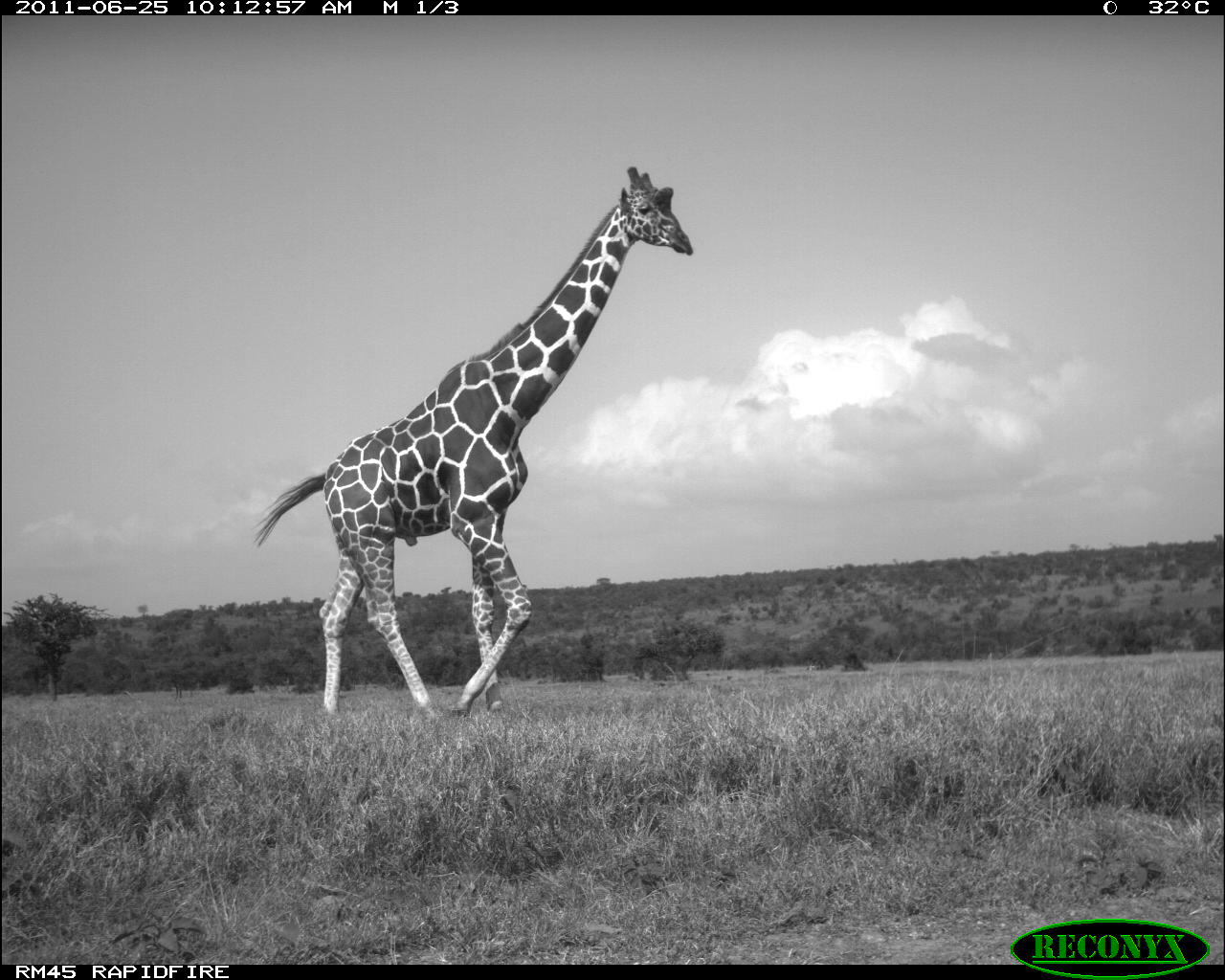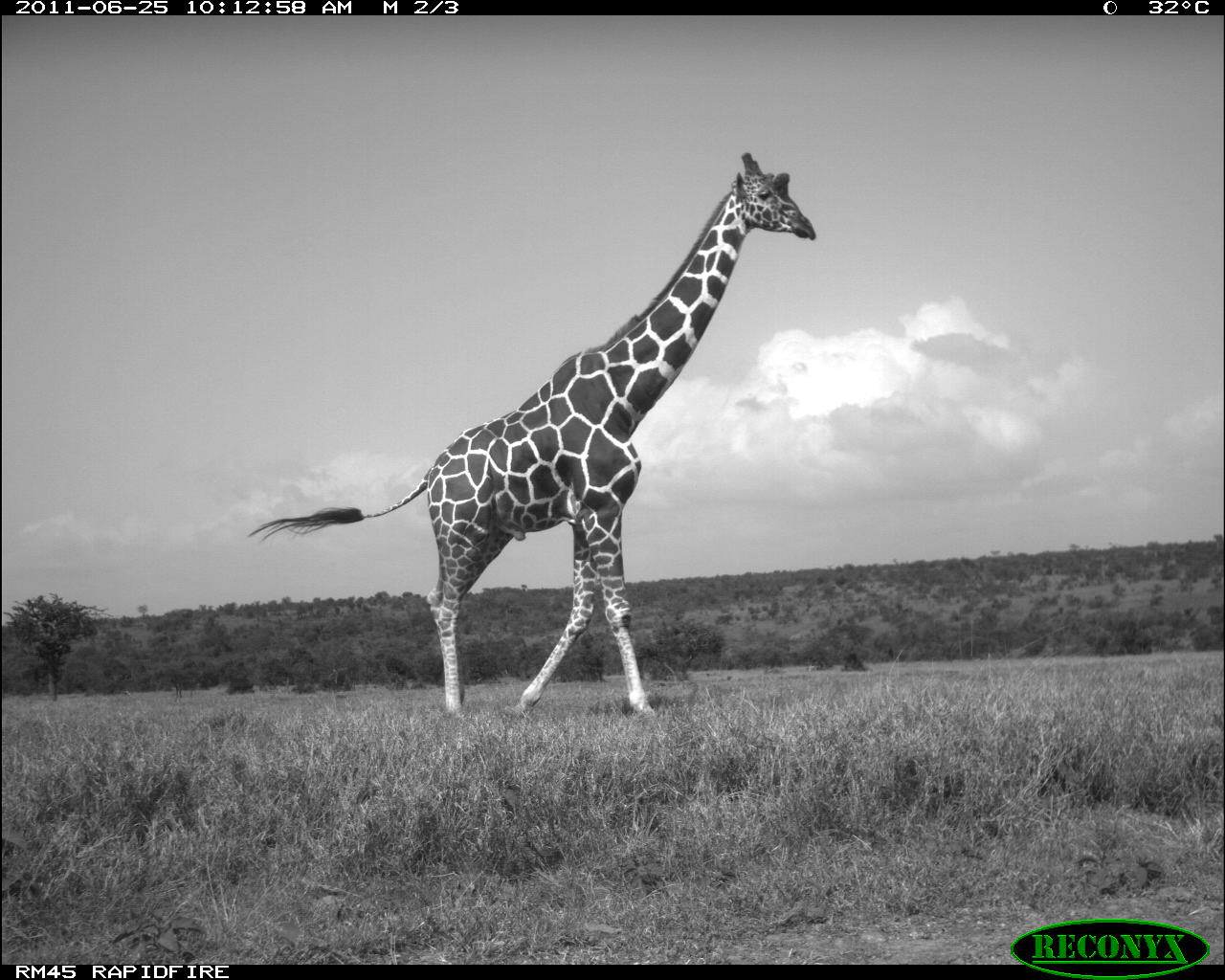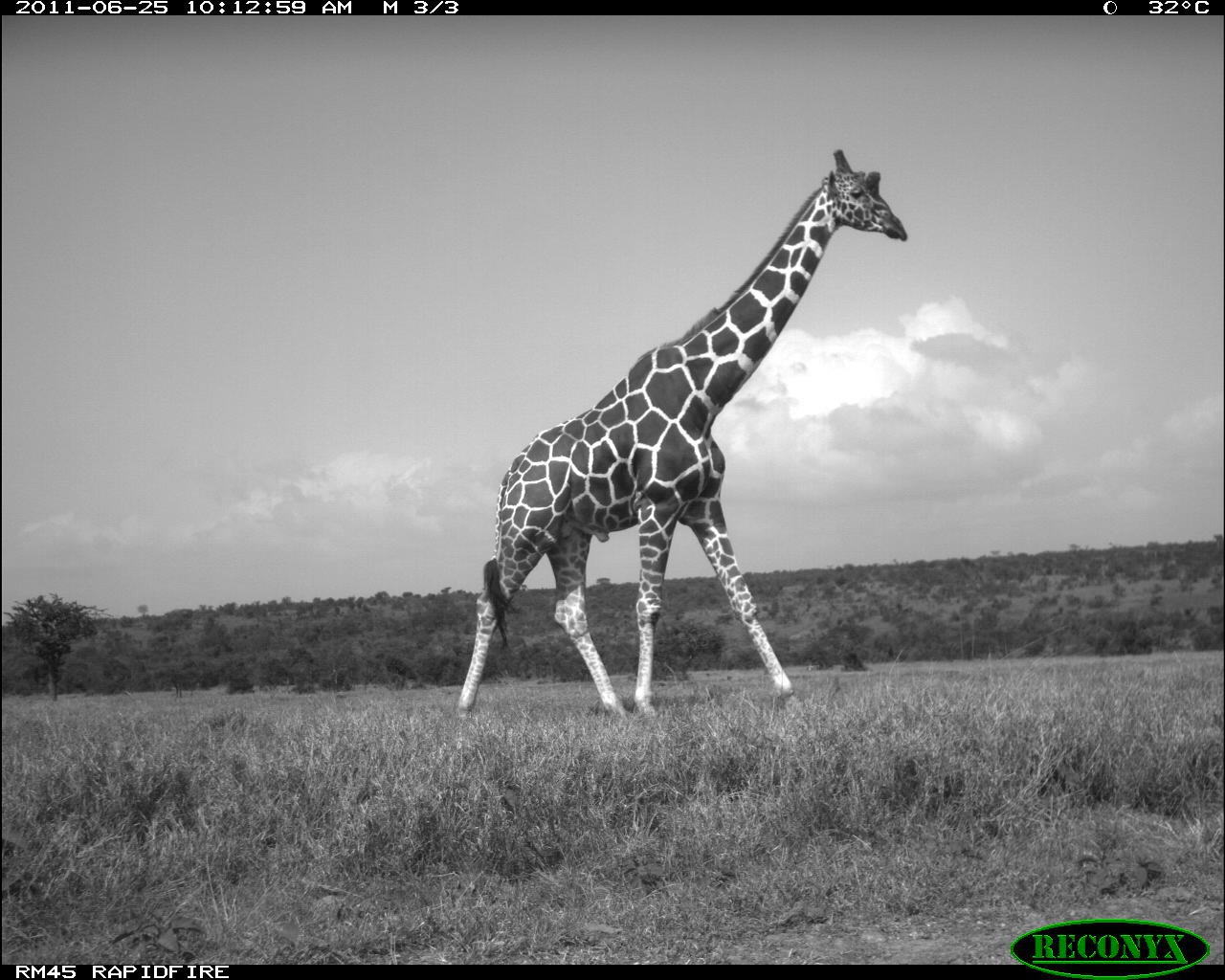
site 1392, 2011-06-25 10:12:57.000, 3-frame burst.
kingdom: Animalia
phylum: Chordata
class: Mammalia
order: Artiodactyla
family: Giraffidae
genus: Giraffa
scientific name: Giraffa camelopardalis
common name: giraffe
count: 1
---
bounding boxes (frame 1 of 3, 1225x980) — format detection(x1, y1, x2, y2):
giraffa camelopardalis: detection(253, 163, 694, 717)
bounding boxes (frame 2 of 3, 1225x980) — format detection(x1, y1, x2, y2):
giraffa camelopardalis: detection(248, 151, 815, 712)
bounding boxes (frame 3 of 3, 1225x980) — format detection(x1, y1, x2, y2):
giraffa camelopardalis: detection(456, 148, 907, 719)